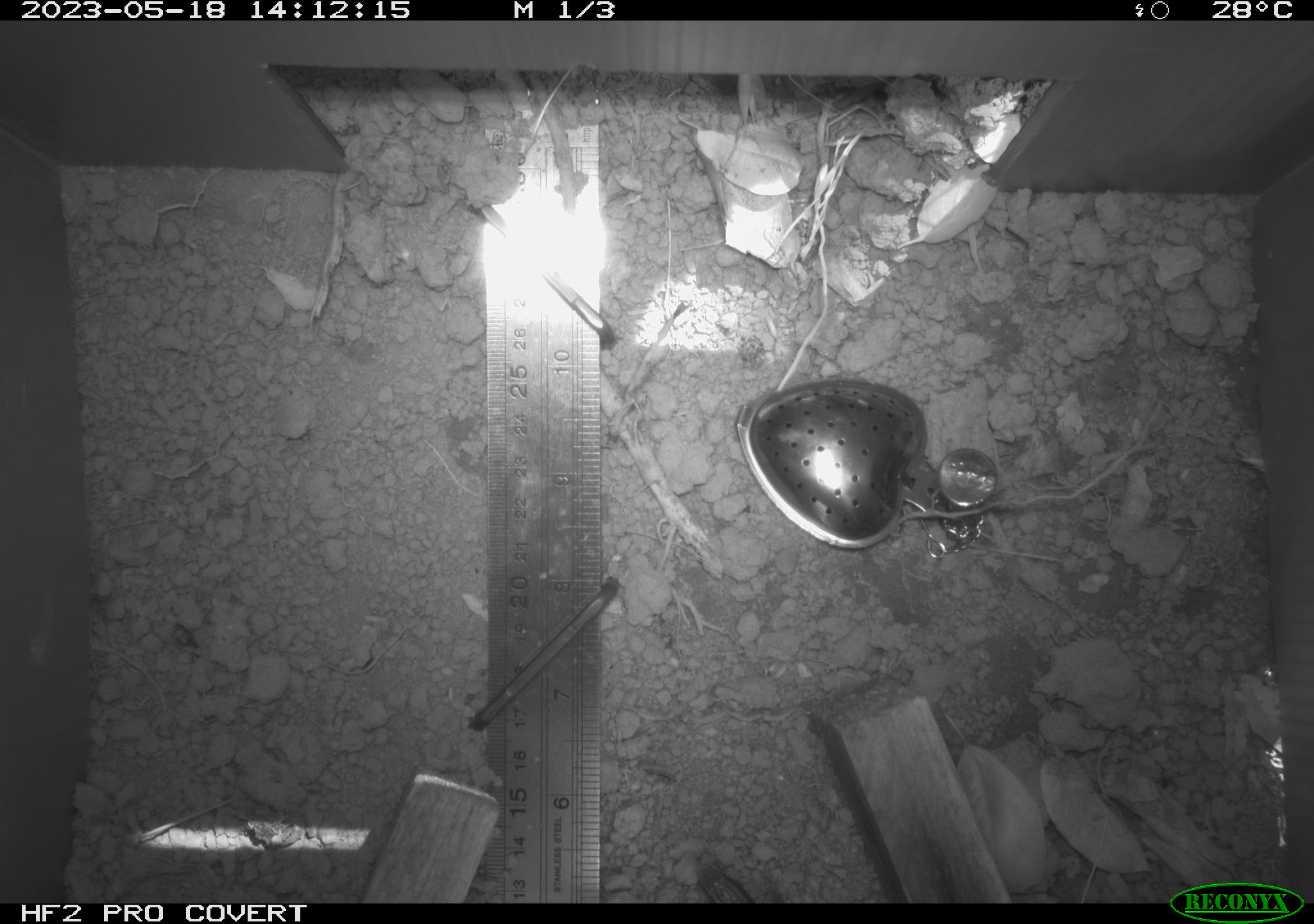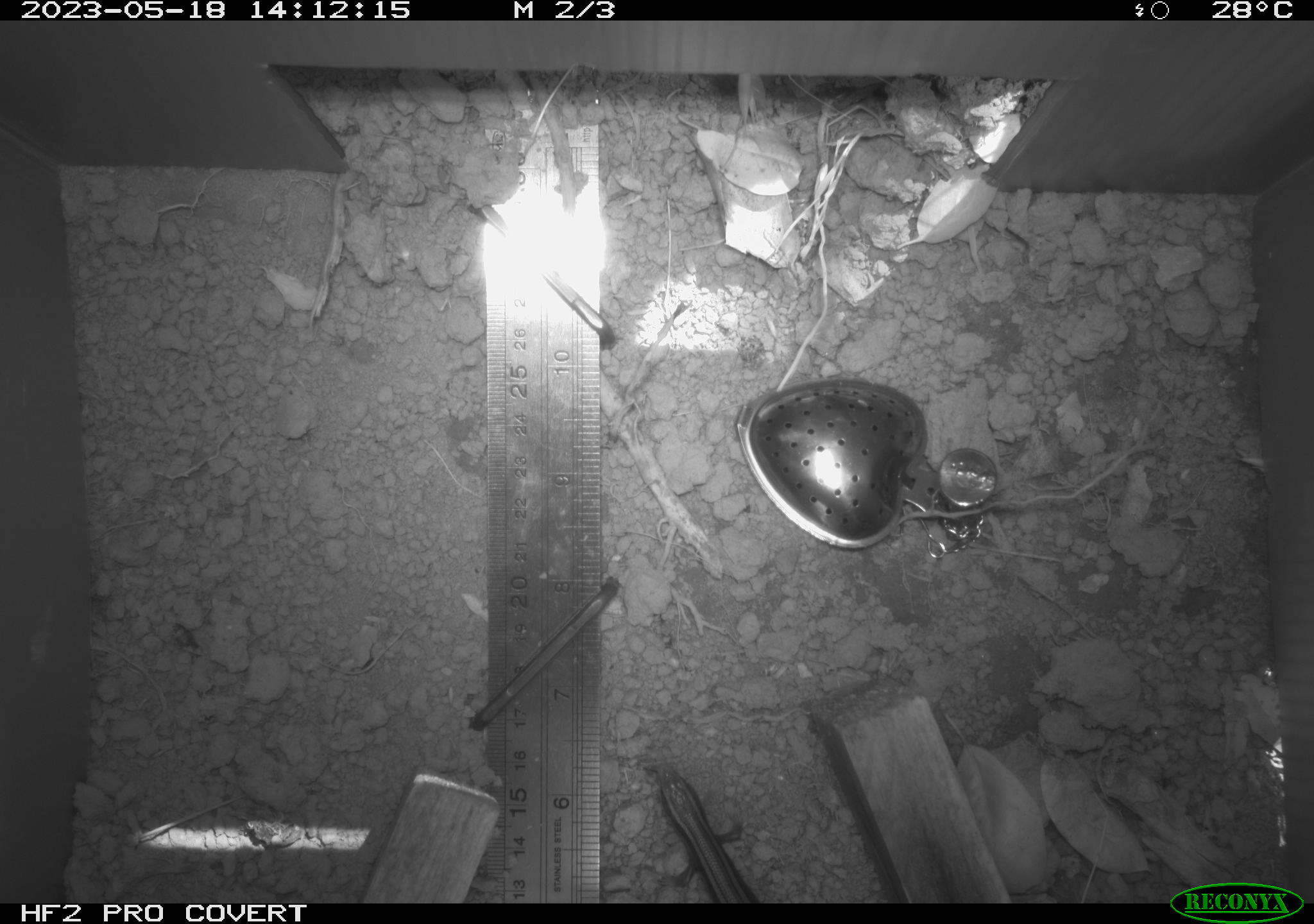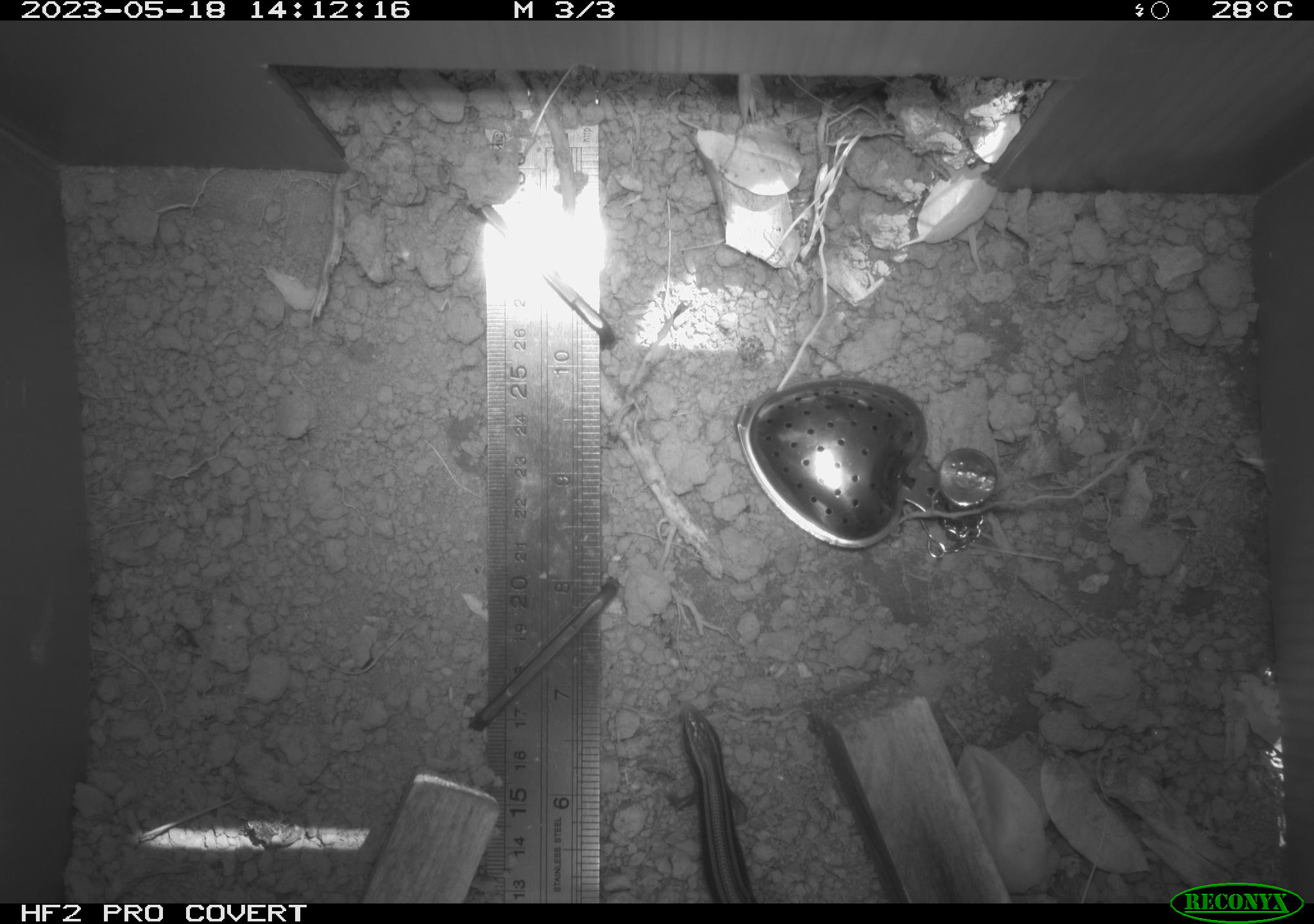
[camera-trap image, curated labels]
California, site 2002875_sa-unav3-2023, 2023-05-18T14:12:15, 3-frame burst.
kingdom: Animalia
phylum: Chordata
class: Reptilia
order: Squamata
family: Scincidae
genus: Plestiodon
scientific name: Plestiodon skiltonianus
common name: western skink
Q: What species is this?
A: Western skink (Plestiodon skiltonianus).